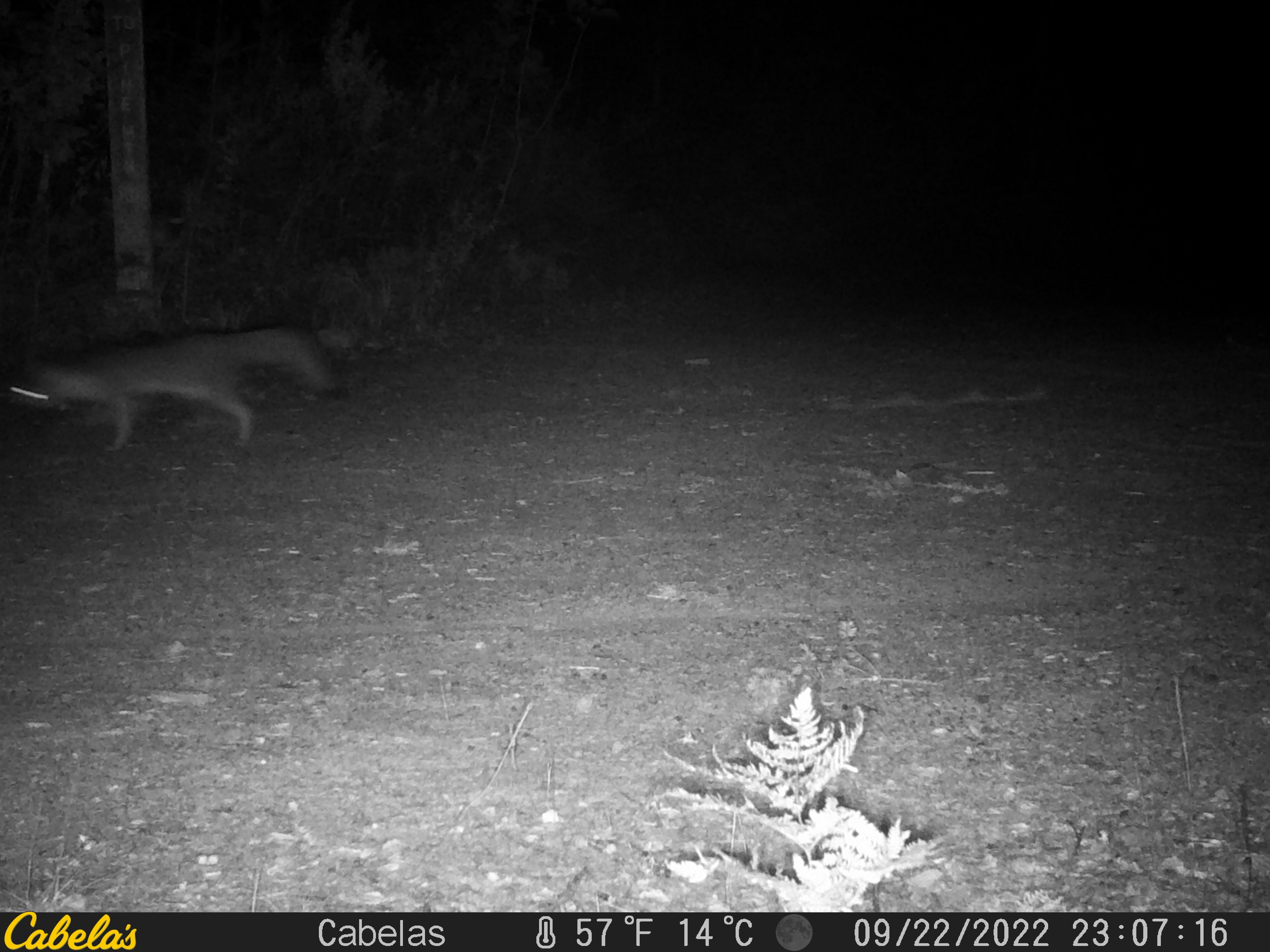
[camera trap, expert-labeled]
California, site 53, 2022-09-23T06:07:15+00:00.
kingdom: Animalia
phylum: Chordata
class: Mammalia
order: Carnivora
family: Canidae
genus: Urocyon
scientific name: Urocyon cinereoargenteus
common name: gray fox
Gray fox (Urocyon cinereoargenteus).